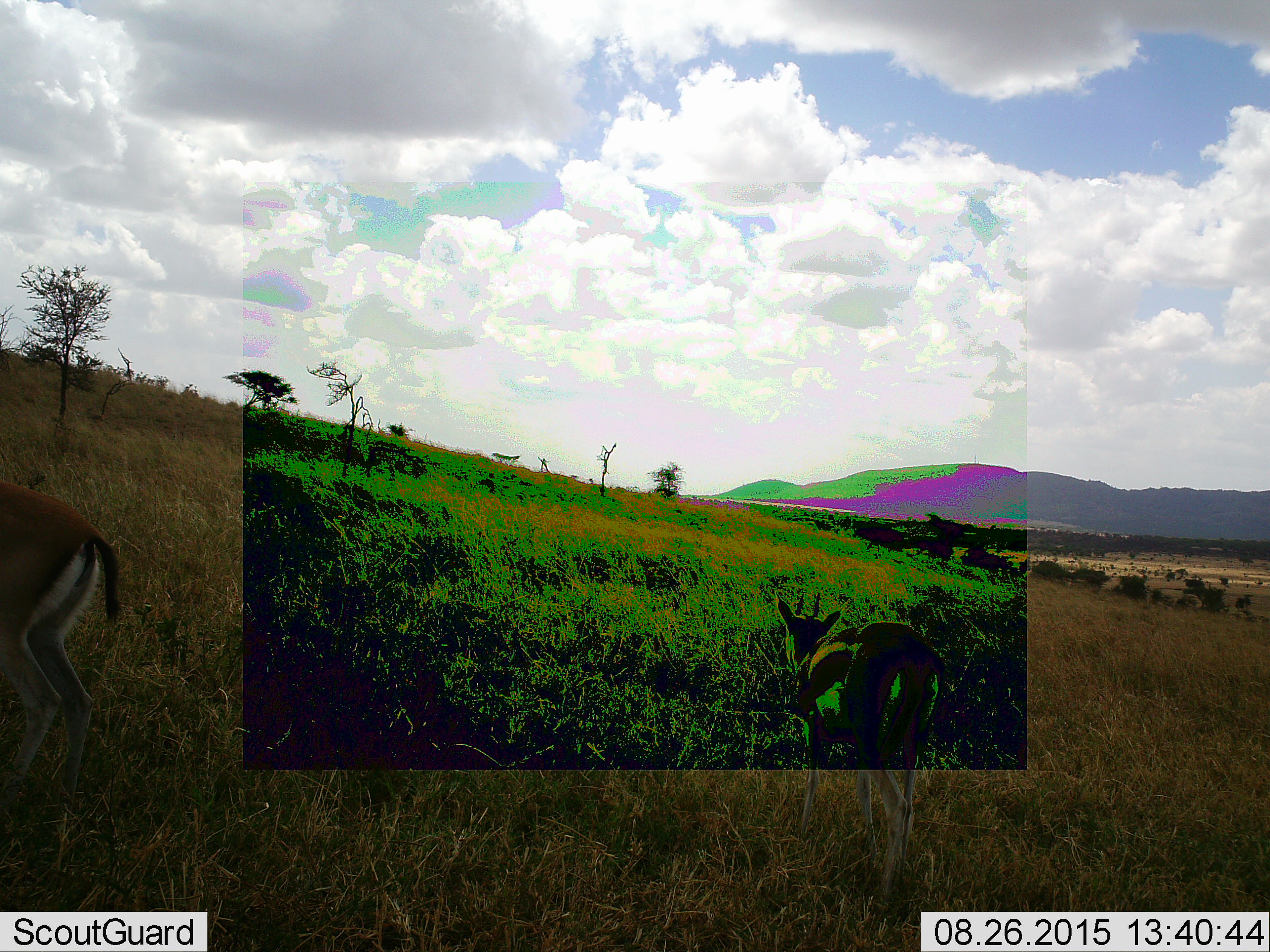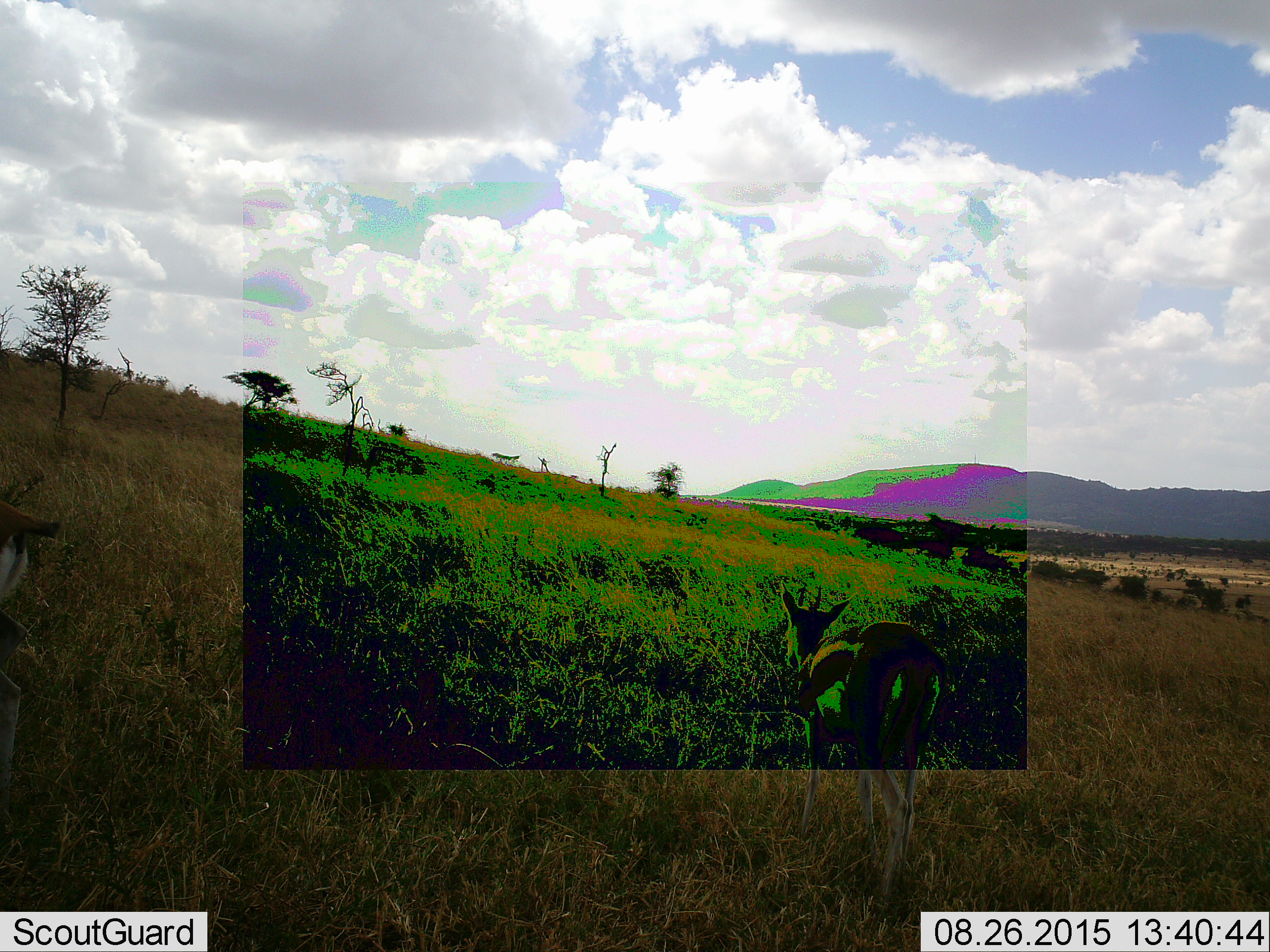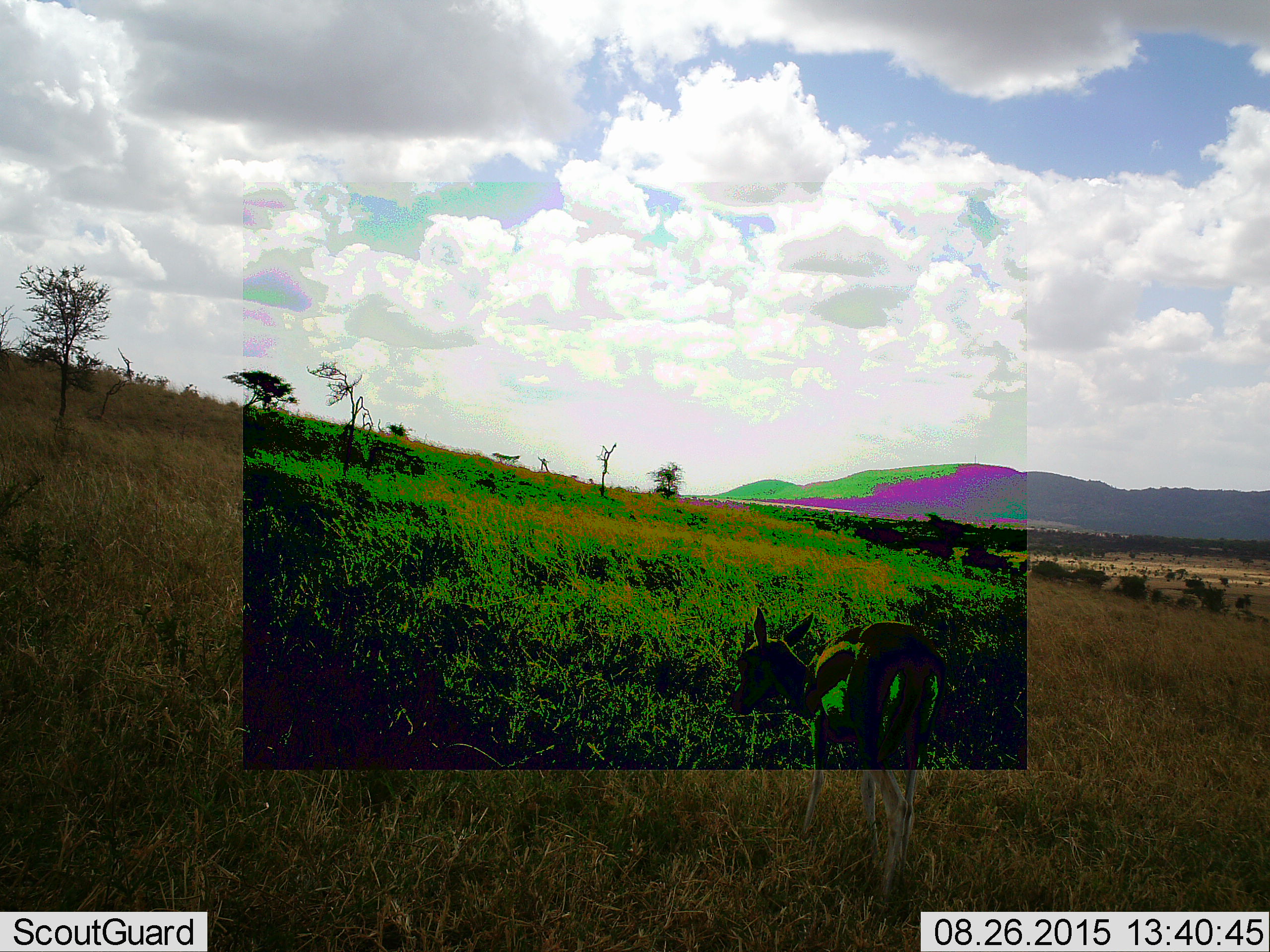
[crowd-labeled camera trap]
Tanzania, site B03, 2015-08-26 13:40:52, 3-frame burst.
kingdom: Animalia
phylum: Chordata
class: Mammalia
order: Artiodactyla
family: Bovidae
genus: Eudorcas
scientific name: Eudorcas thomsonii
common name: thomson's gazelle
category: gazellethomsons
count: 2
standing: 67%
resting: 0%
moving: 47%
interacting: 0%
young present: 13%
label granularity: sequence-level